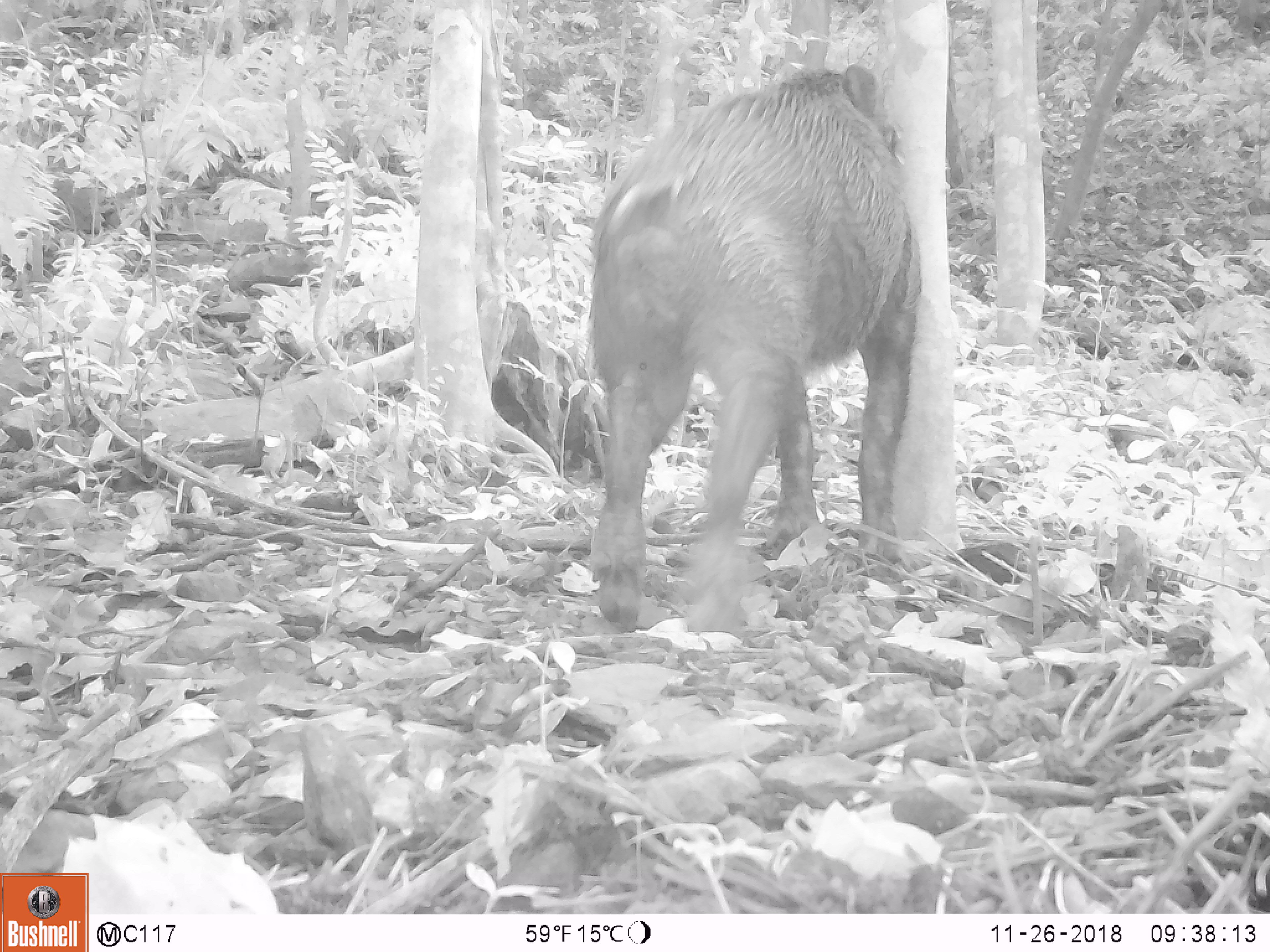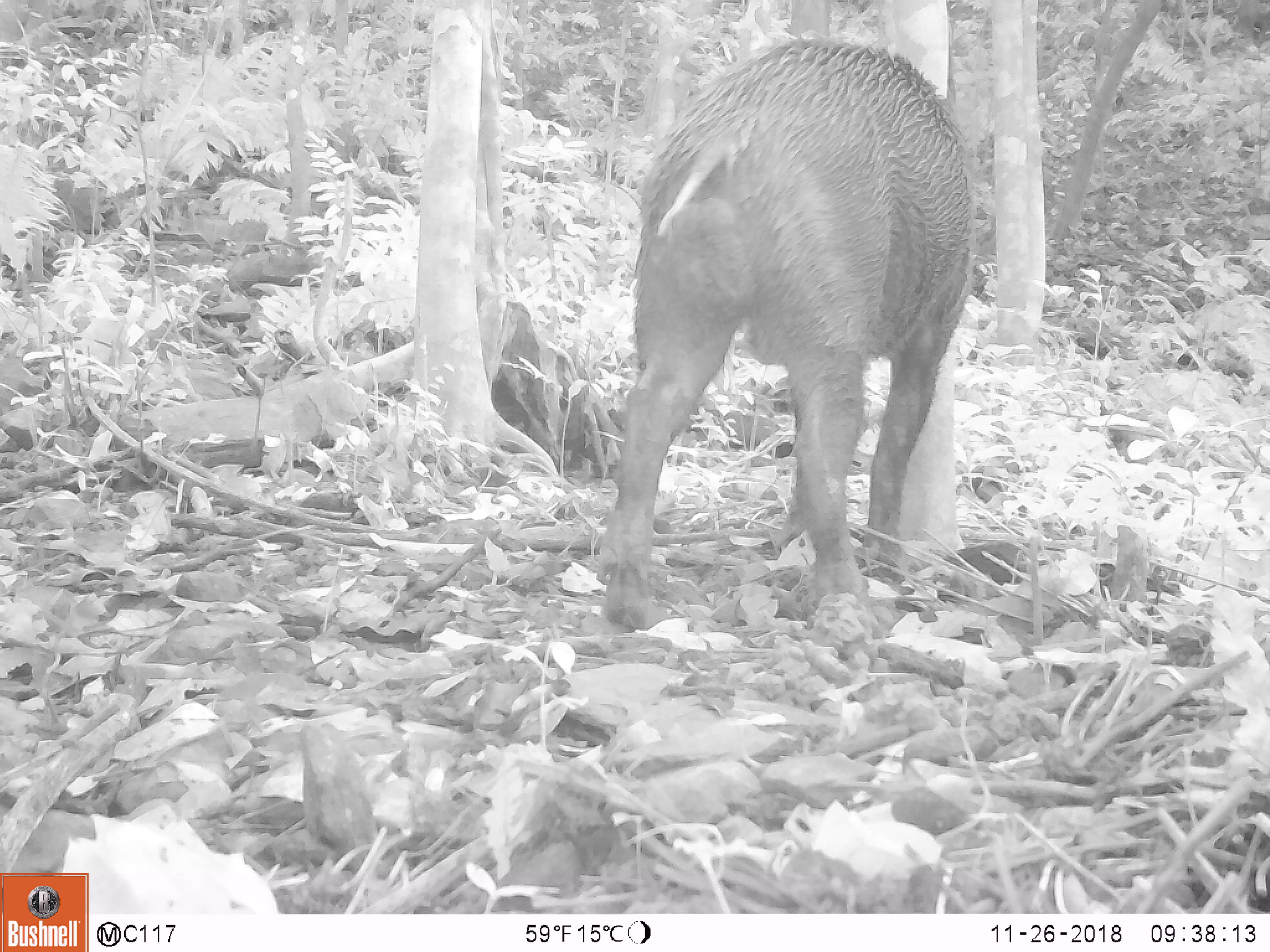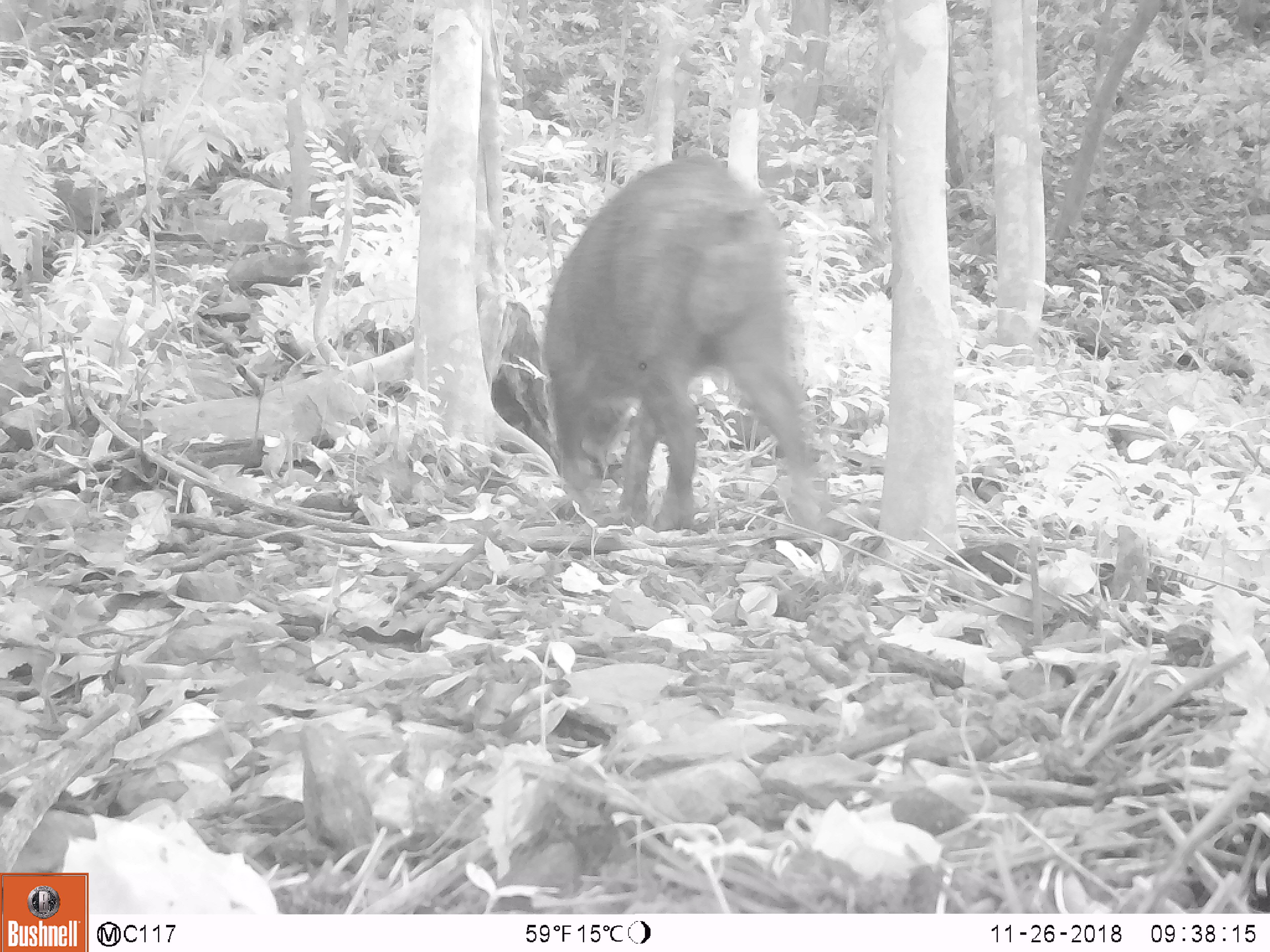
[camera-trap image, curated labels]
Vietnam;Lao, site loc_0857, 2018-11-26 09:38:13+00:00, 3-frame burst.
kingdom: Animalia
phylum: Chordata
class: Mammalia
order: Artiodactyla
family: Suidae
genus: Sus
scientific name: Sus scrofa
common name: eurasian wild pig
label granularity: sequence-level